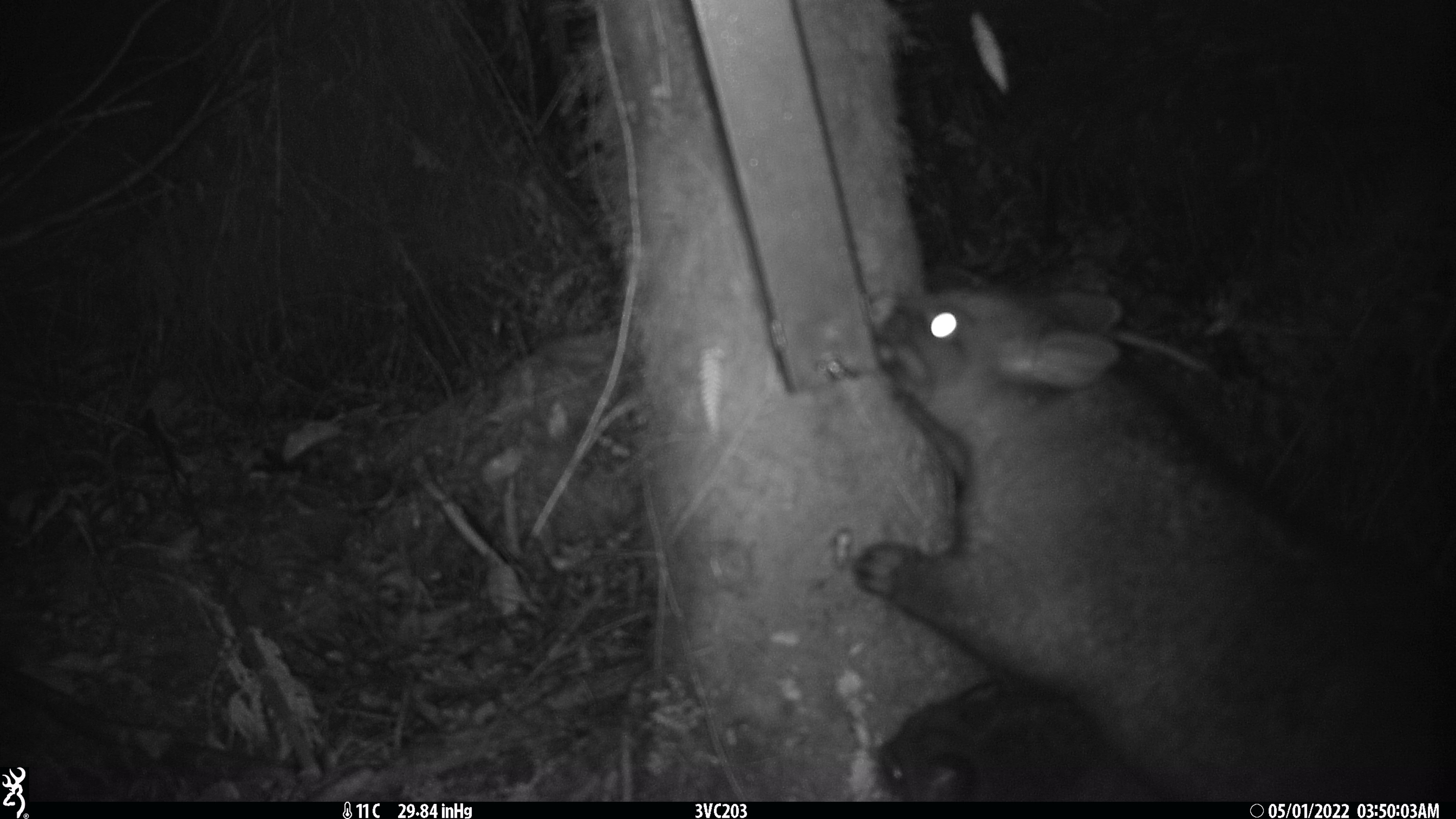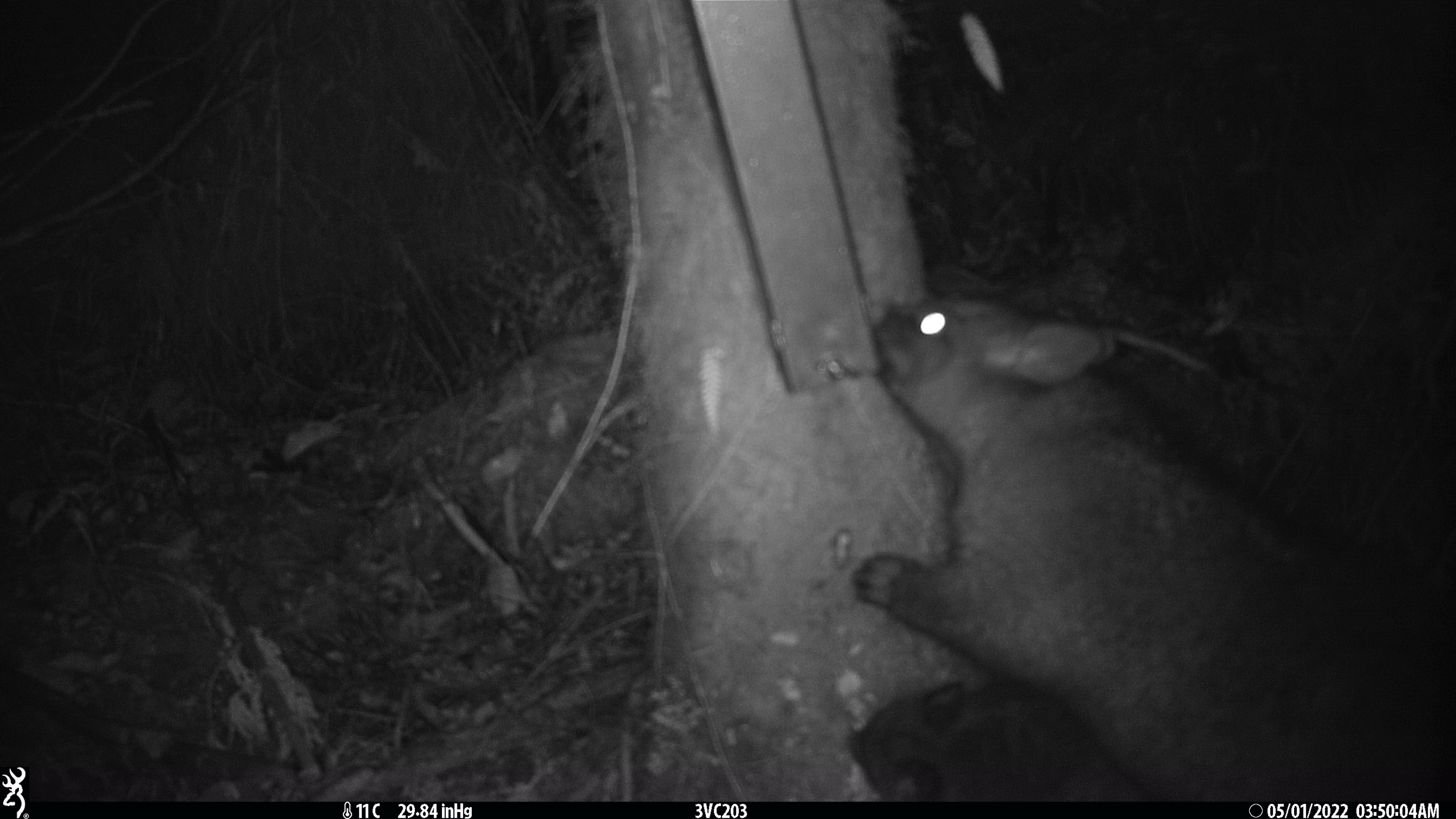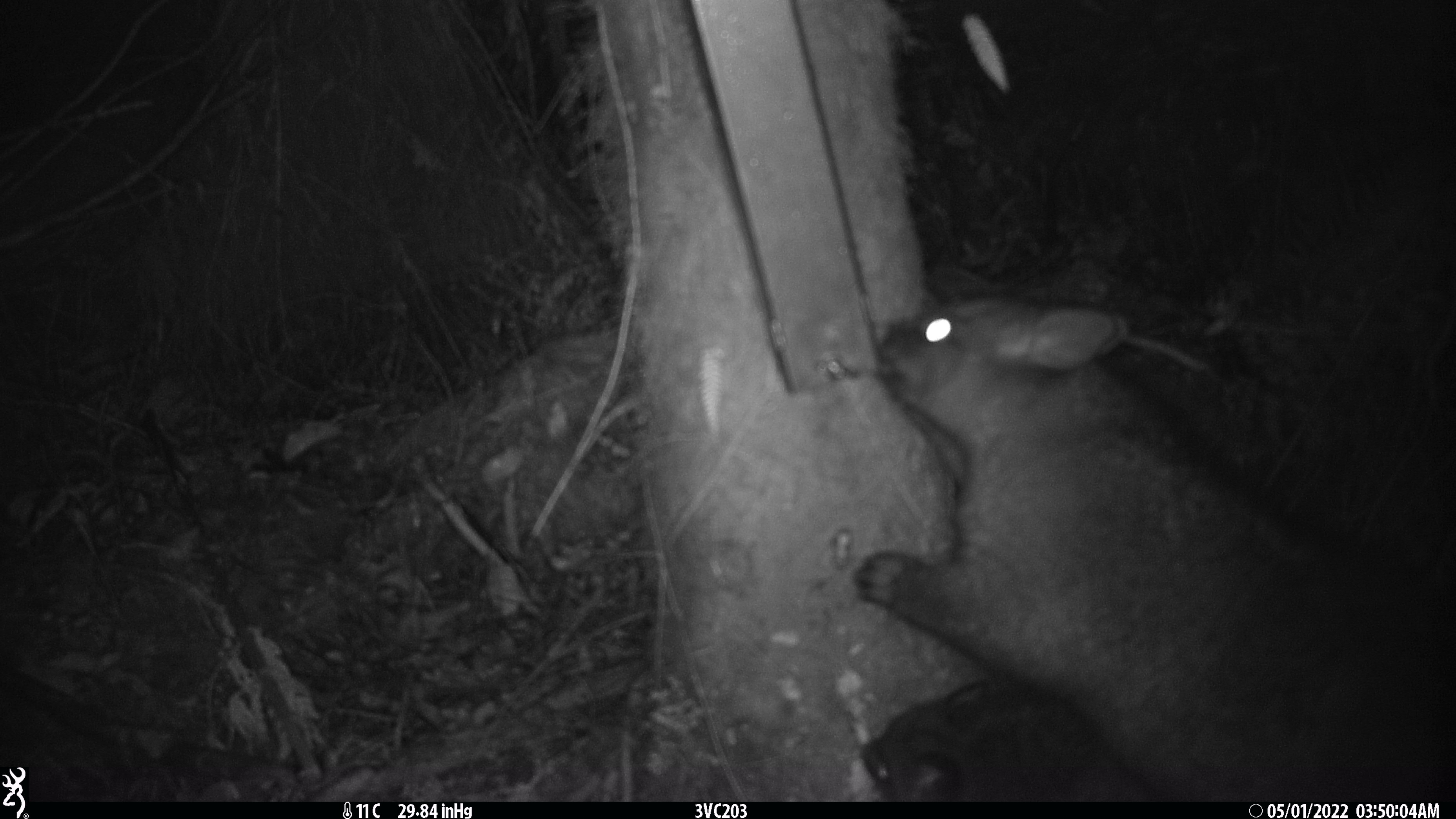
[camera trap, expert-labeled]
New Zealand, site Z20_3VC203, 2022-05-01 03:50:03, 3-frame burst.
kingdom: Animalia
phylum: Chordata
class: Mammalia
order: Diprotodontia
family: Phalangeridae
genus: Trichosurus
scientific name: Trichosurus vulpecula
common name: common brushtail possum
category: possum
Possum (common brushtail possum) (Trichosurus vulpecula).